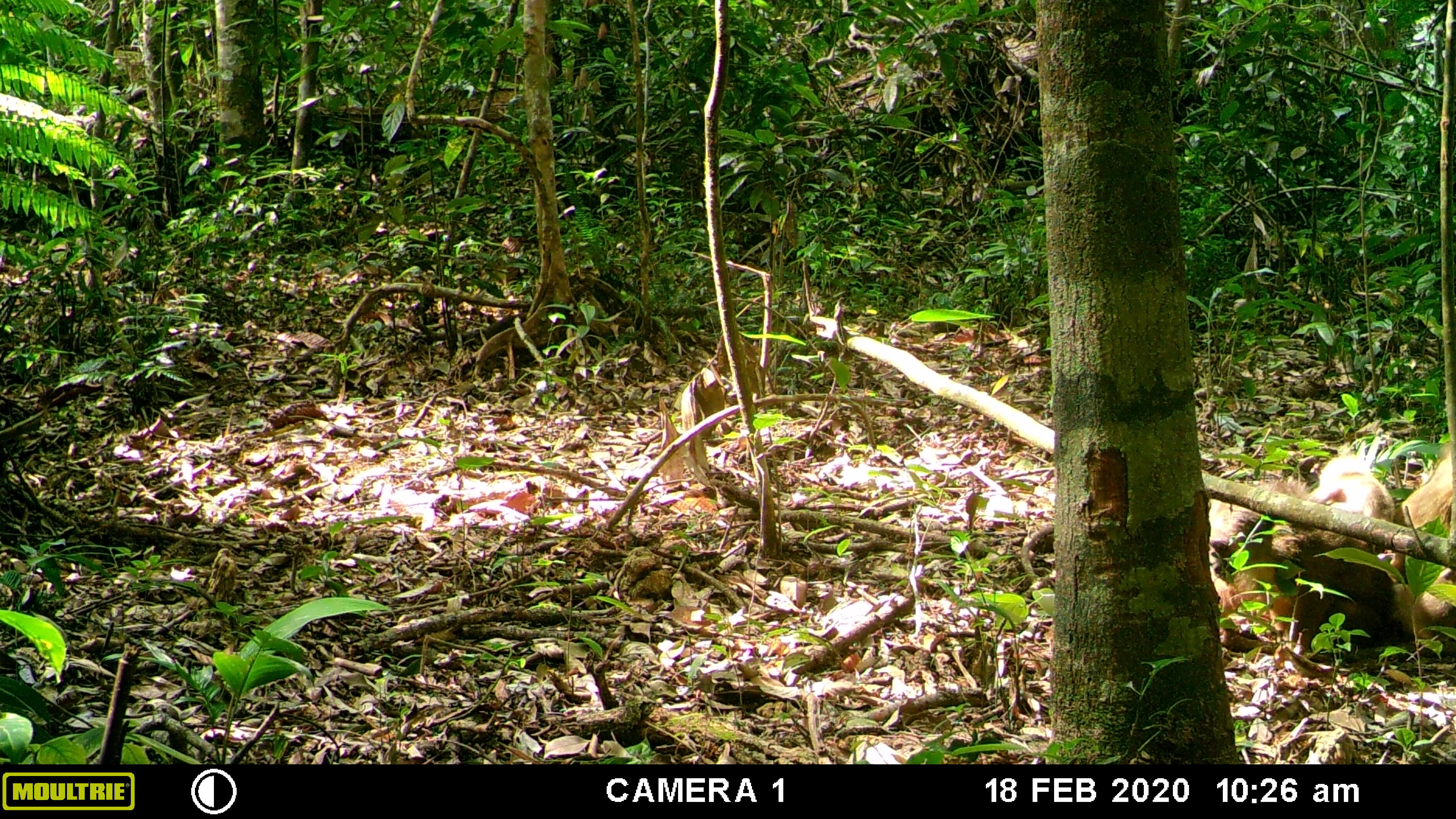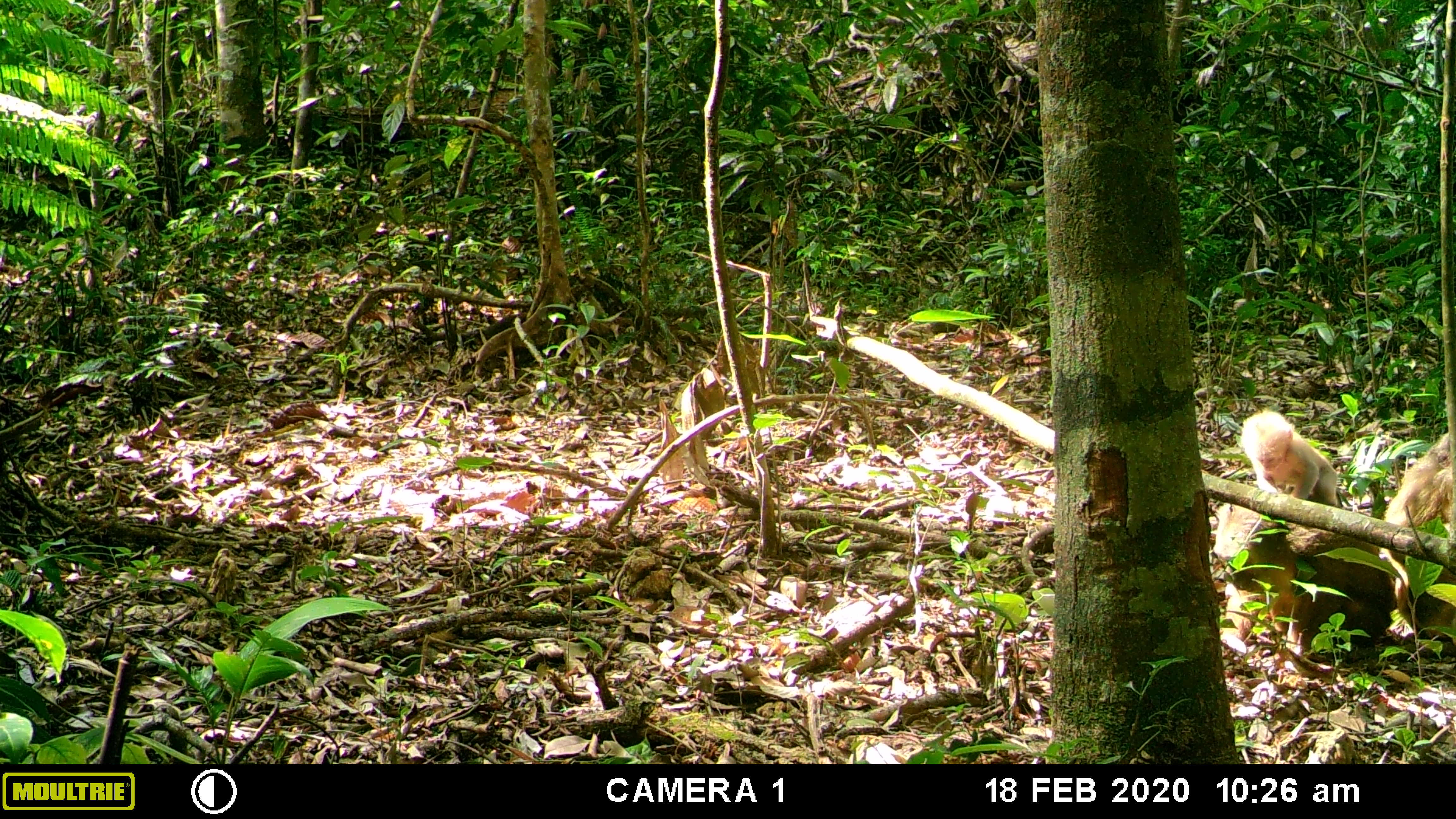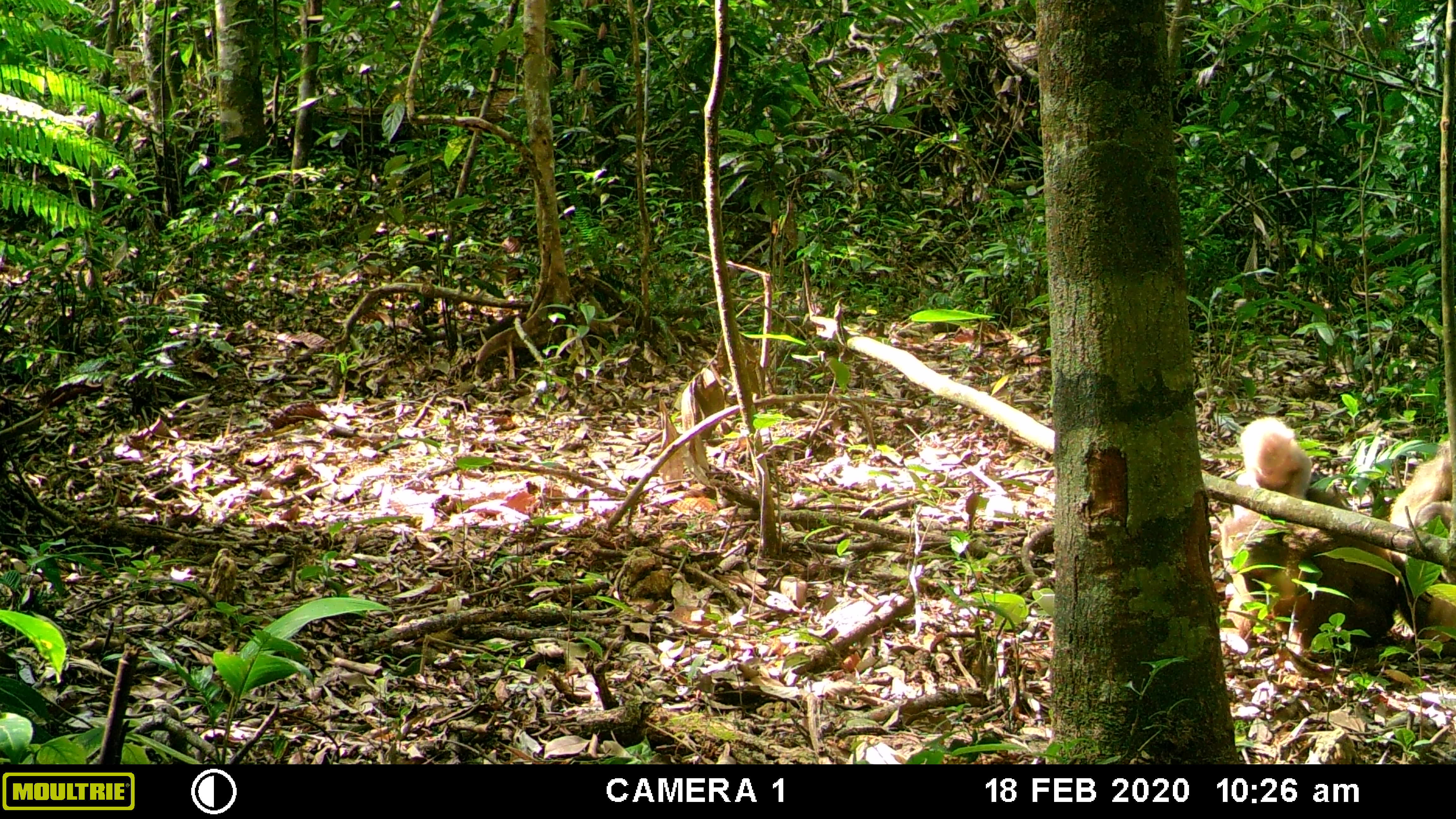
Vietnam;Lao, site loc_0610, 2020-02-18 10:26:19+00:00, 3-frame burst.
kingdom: Animalia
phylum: Chordata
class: Mammalia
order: Primates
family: Cercopithecidae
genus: Macaca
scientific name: Macaca arctoides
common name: stump-tailed macaque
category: stump tailed macaque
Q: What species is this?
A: Stump tailed macaque (stump-tailed macaque) (Macaca arctoides).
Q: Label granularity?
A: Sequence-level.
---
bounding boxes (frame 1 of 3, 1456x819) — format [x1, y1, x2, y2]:
stump tailed macaque: [1208, 475, 1415, 677]; [1394, 438, 1456, 655]; [1307, 455, 1394, 544]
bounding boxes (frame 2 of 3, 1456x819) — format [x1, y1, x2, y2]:
stump tailed macaque: [1210, 501, 1404, 666]; [1378, 431, 1456, 656]; [1239, 407, 1338, 507]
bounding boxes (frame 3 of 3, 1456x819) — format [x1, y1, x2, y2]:
stump tailed macaque: [1215, 487, 1434, 679]; [1387, 431, 1456, 658]; [1235, 416, 1312, 500]